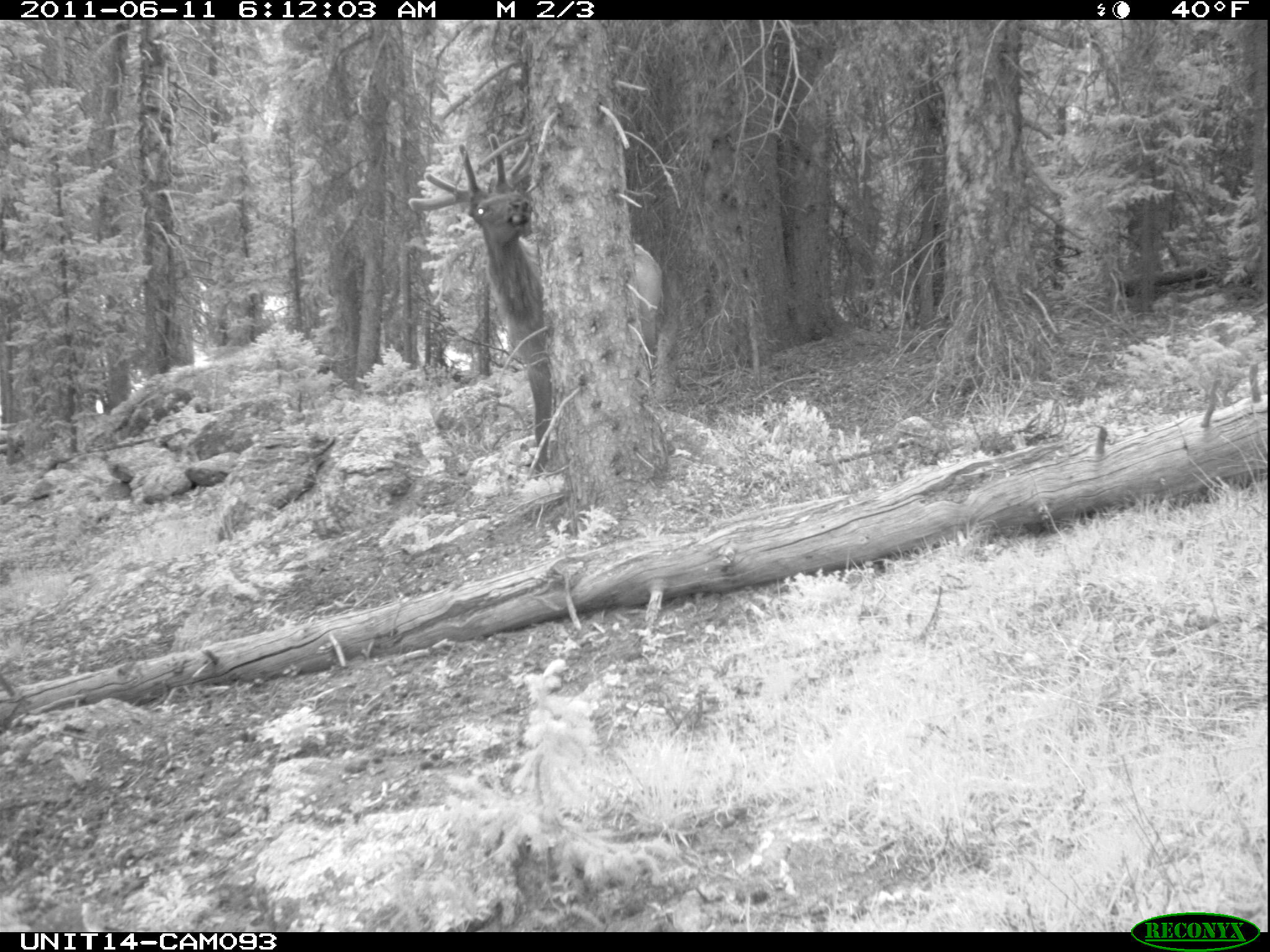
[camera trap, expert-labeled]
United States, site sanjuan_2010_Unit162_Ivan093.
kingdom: Animalia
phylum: Chordata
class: Mammalia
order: Artiodactyla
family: Cervidae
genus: Cervus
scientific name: Cervus elaphus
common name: red deer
Cervus elaphus (red deer).